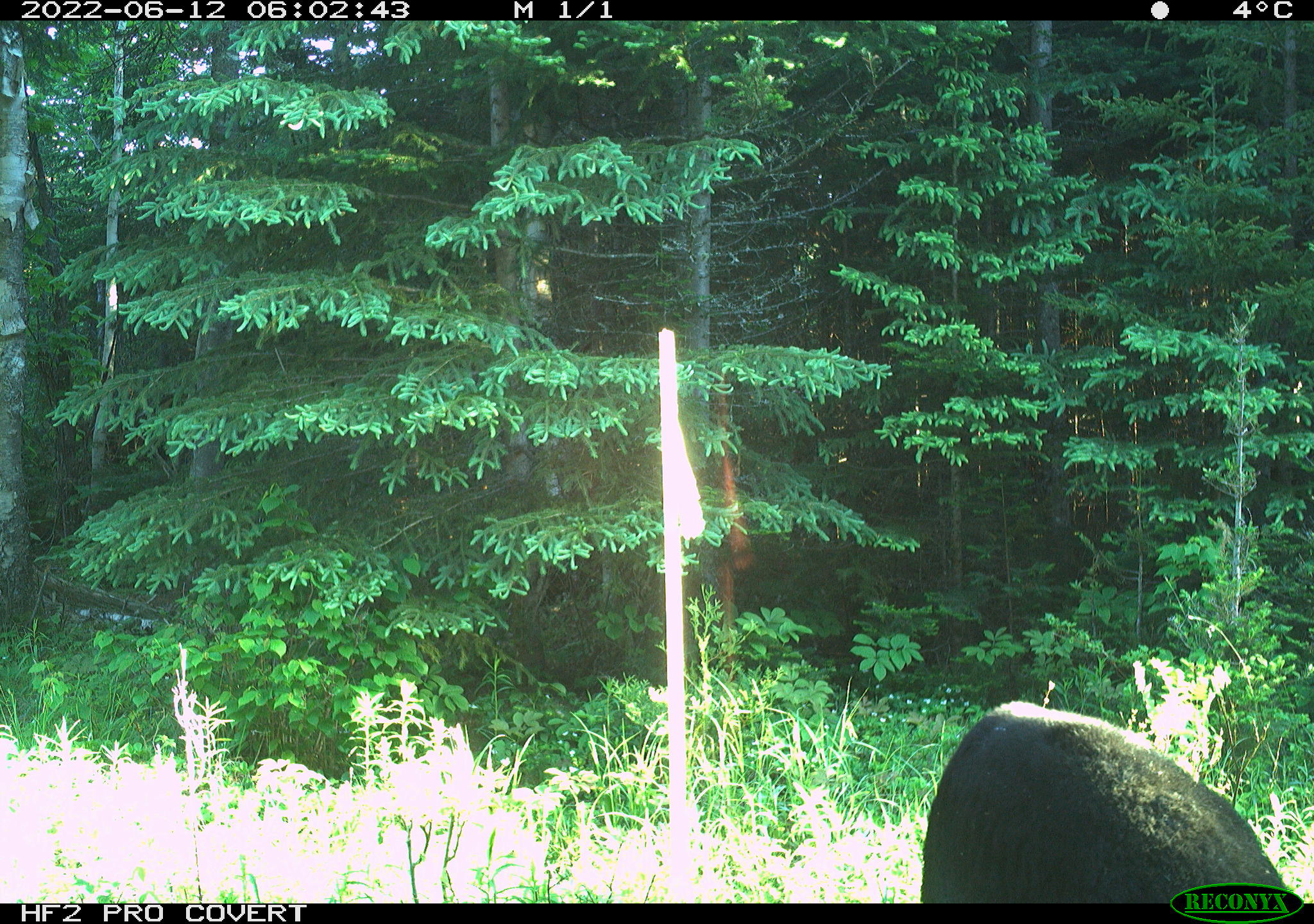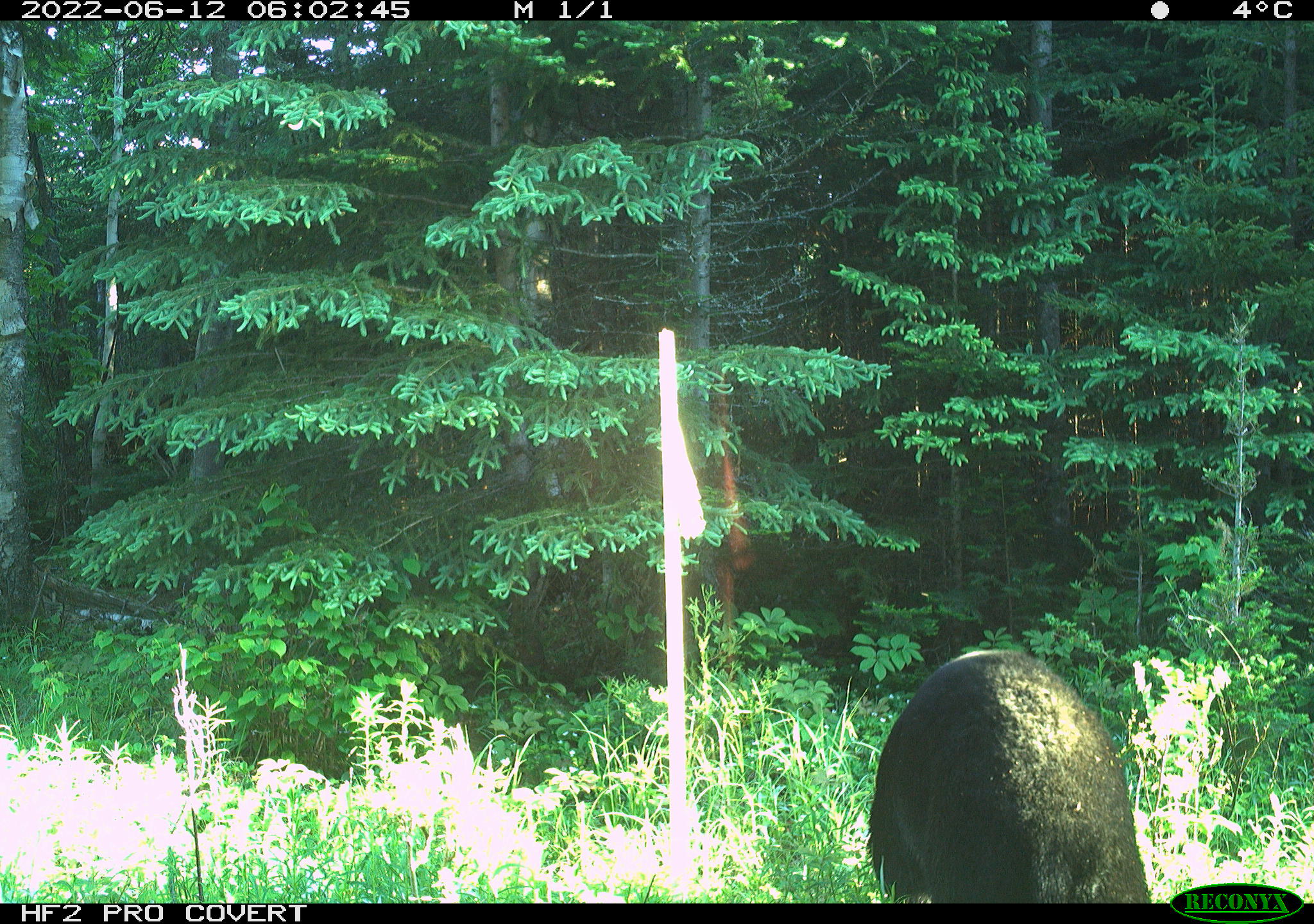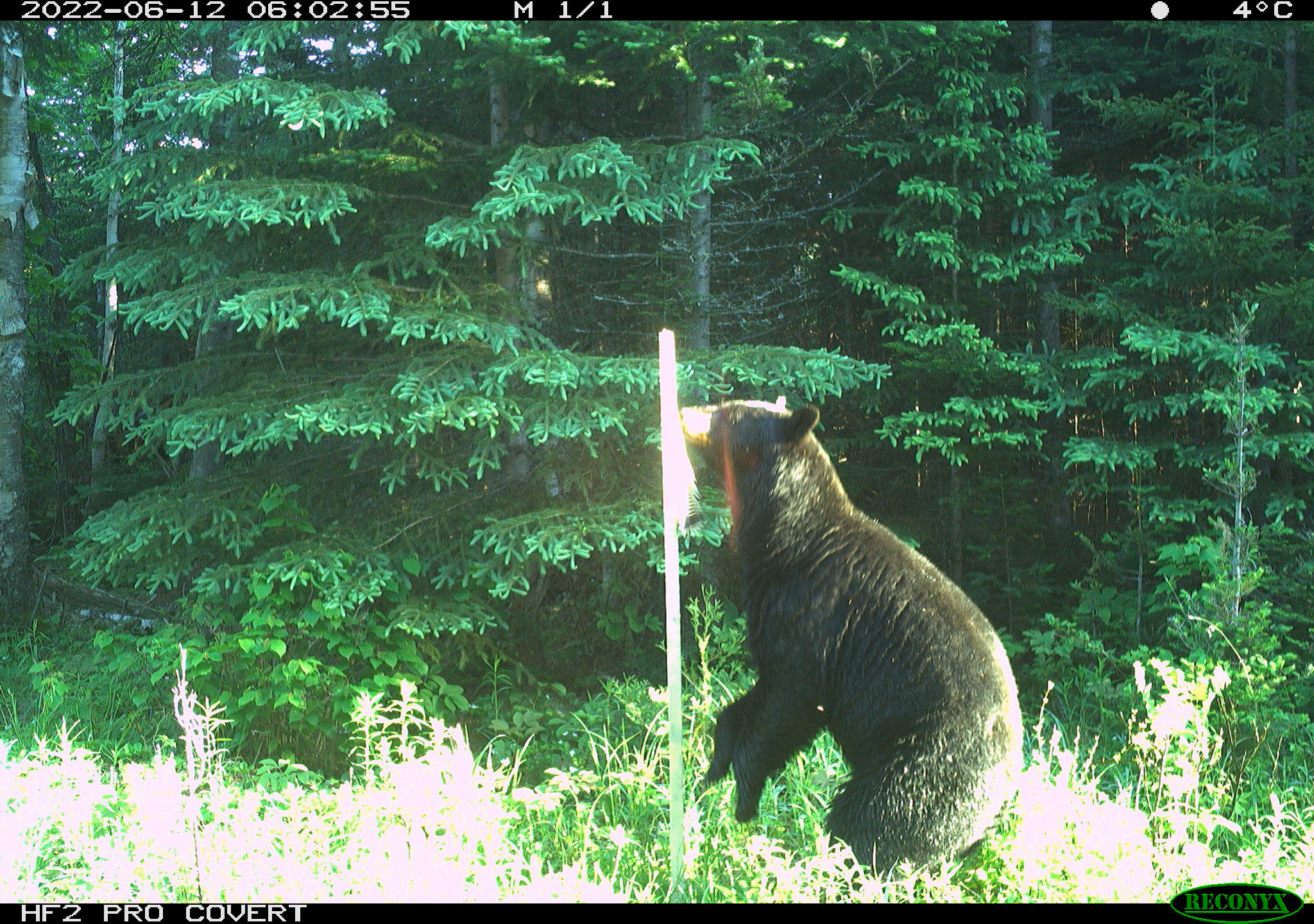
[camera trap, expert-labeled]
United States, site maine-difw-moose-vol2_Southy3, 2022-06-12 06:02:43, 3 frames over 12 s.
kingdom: Animalia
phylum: Chordata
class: Mammalia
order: Carnivora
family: Ursidae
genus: Ursus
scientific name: Ursus americanus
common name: black bear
Black bear (Ursus americanus).